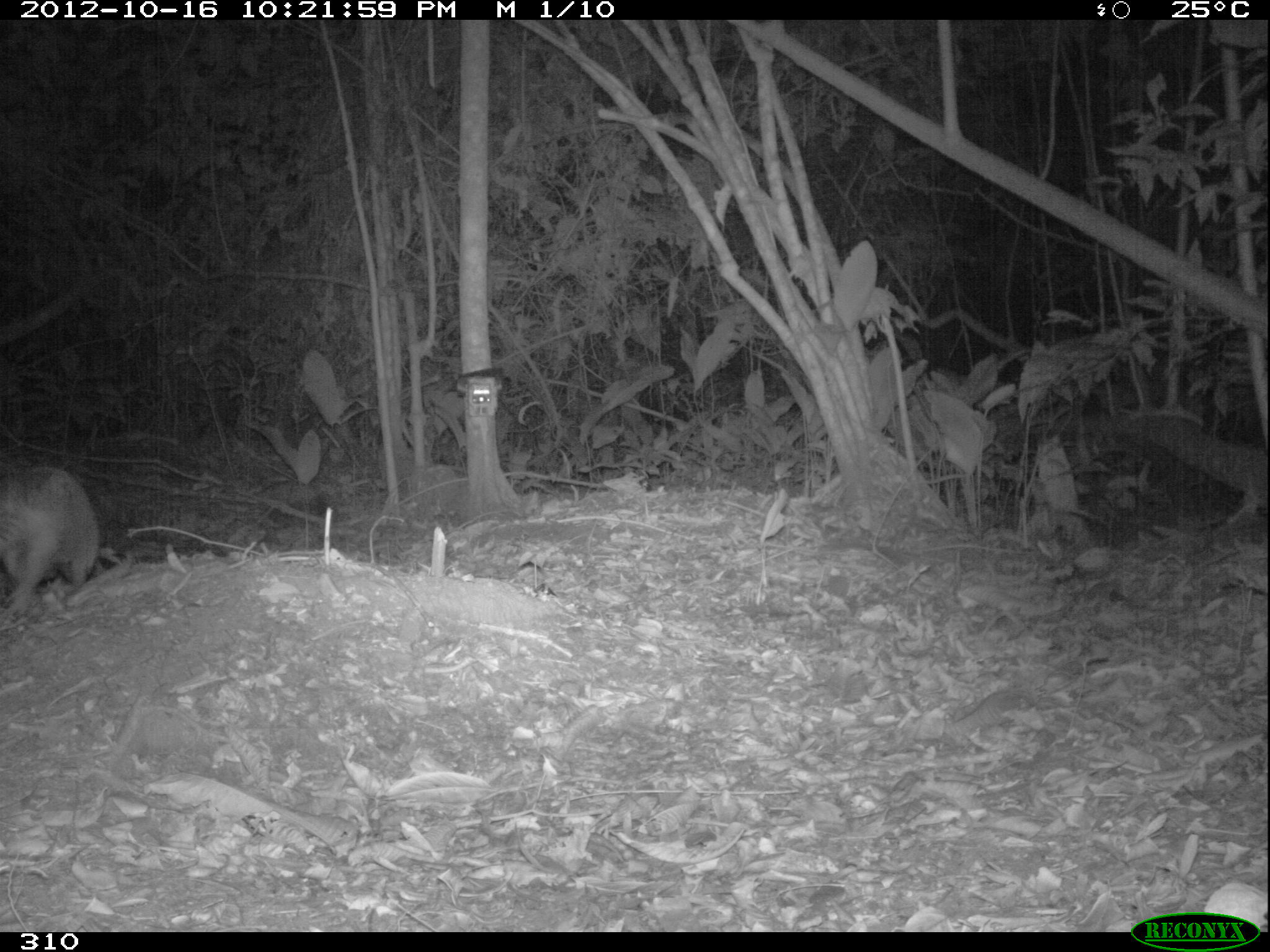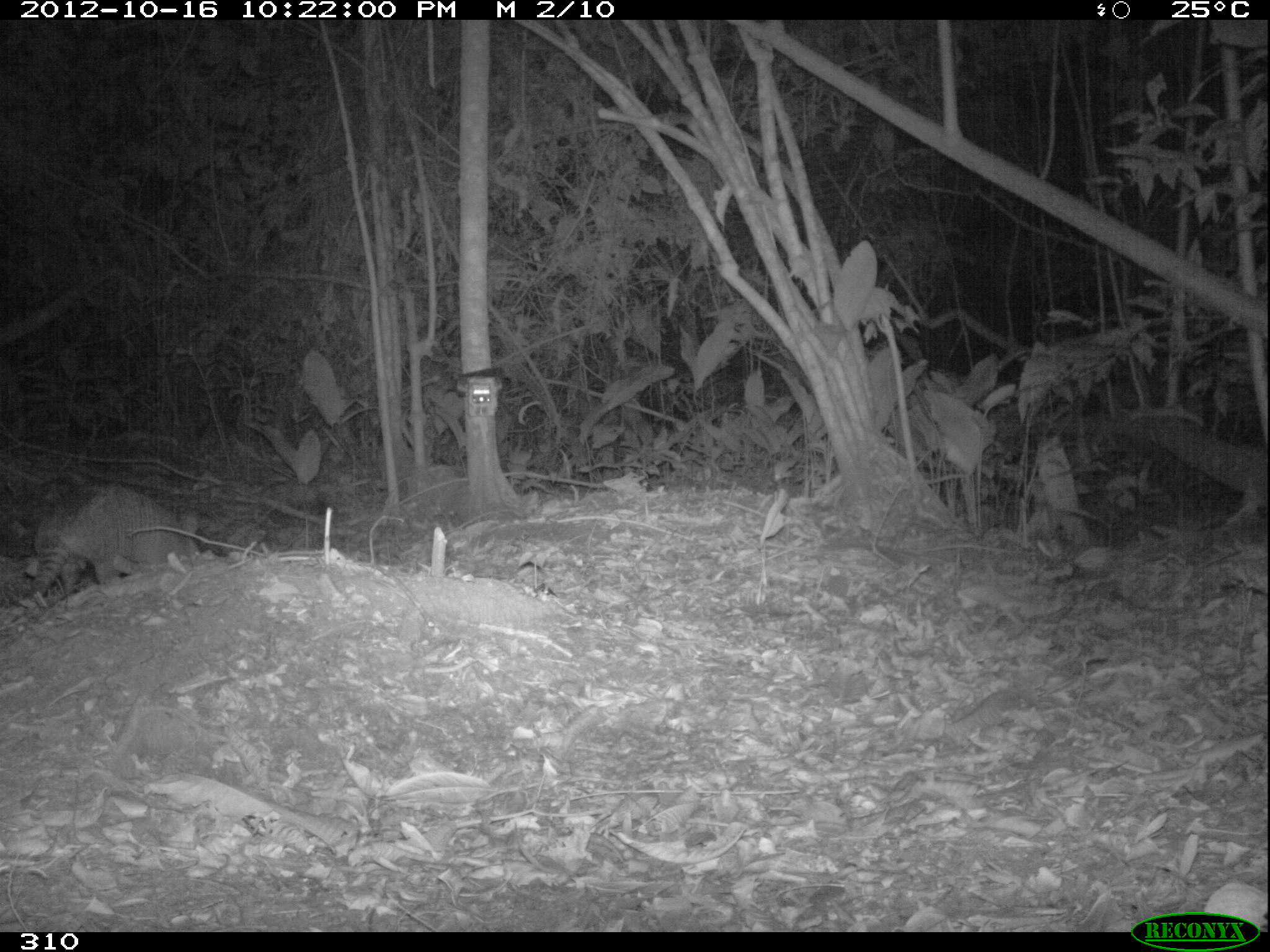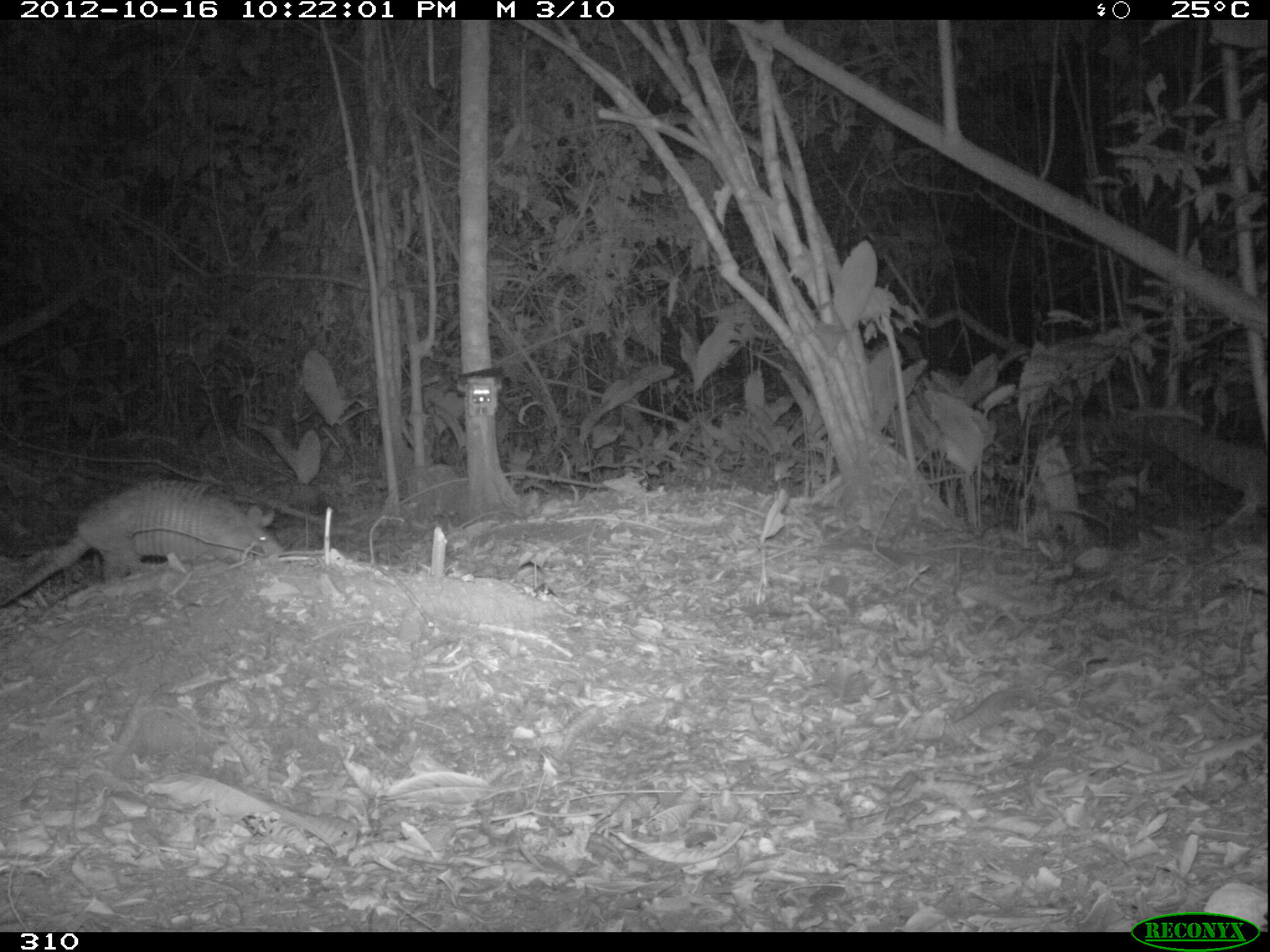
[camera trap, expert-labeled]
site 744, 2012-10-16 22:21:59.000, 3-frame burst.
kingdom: Animalia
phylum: Chordata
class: Mammalia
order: Cingulata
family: Dasypodidae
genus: Dasypus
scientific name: Dasypus novemcinctus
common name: nine-banded armadillo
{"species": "Dasypus novemcinctus (nine-banded armadillo)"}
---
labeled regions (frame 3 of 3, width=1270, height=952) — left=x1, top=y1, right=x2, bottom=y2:
dasypus novemcinctus: left=0, top=479, right=282, bottom=607